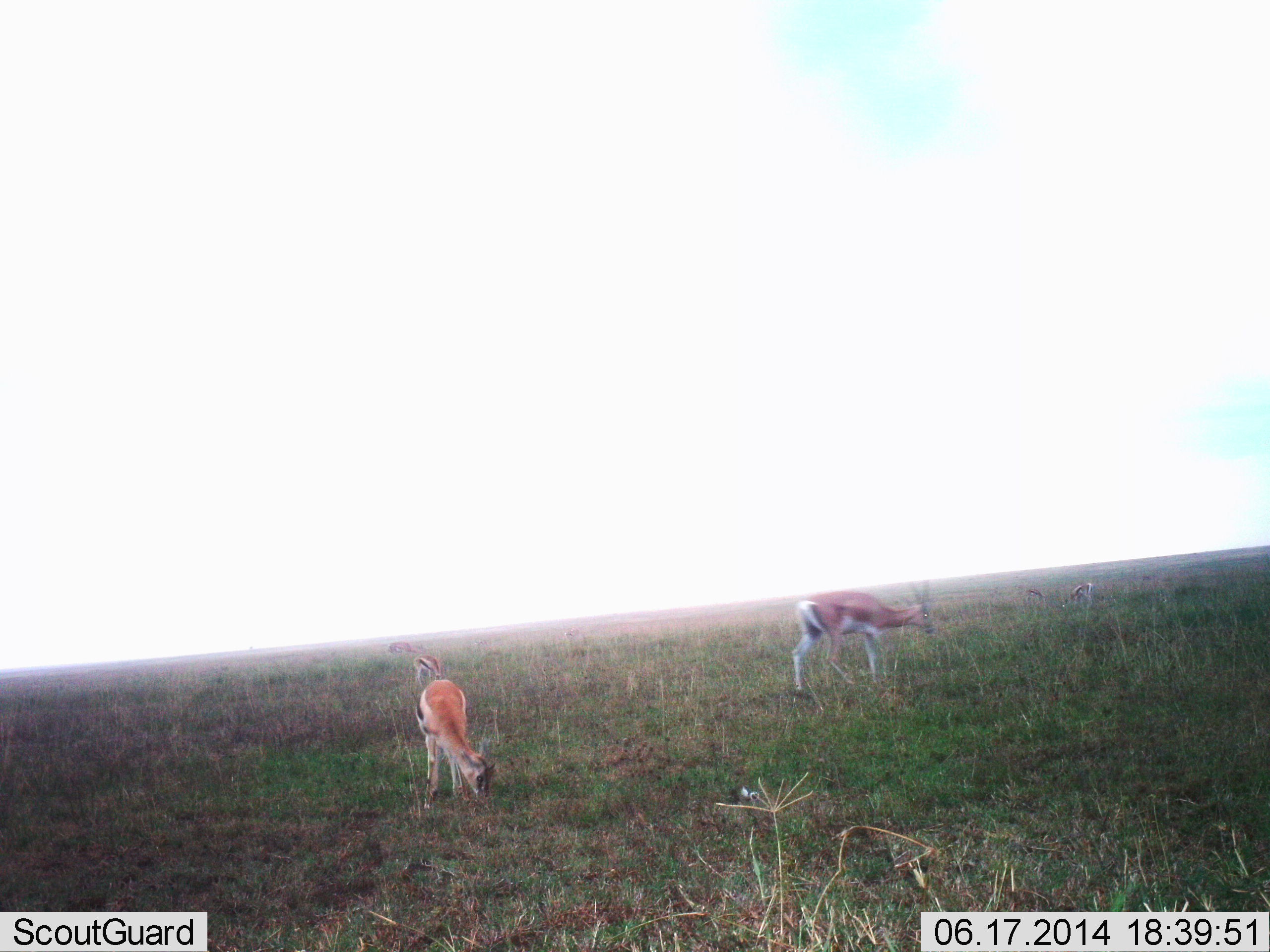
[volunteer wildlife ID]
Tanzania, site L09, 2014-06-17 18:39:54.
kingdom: Animalia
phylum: Chordata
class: Mammalia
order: Artiodactyla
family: Bovidae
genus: Eudorcas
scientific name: Eudorcas thomsonii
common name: thomson's gazelle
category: gazellethomsons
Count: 5.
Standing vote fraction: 58%.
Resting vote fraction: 0%.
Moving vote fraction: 17%.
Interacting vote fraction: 0%.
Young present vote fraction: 0%.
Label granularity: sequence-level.